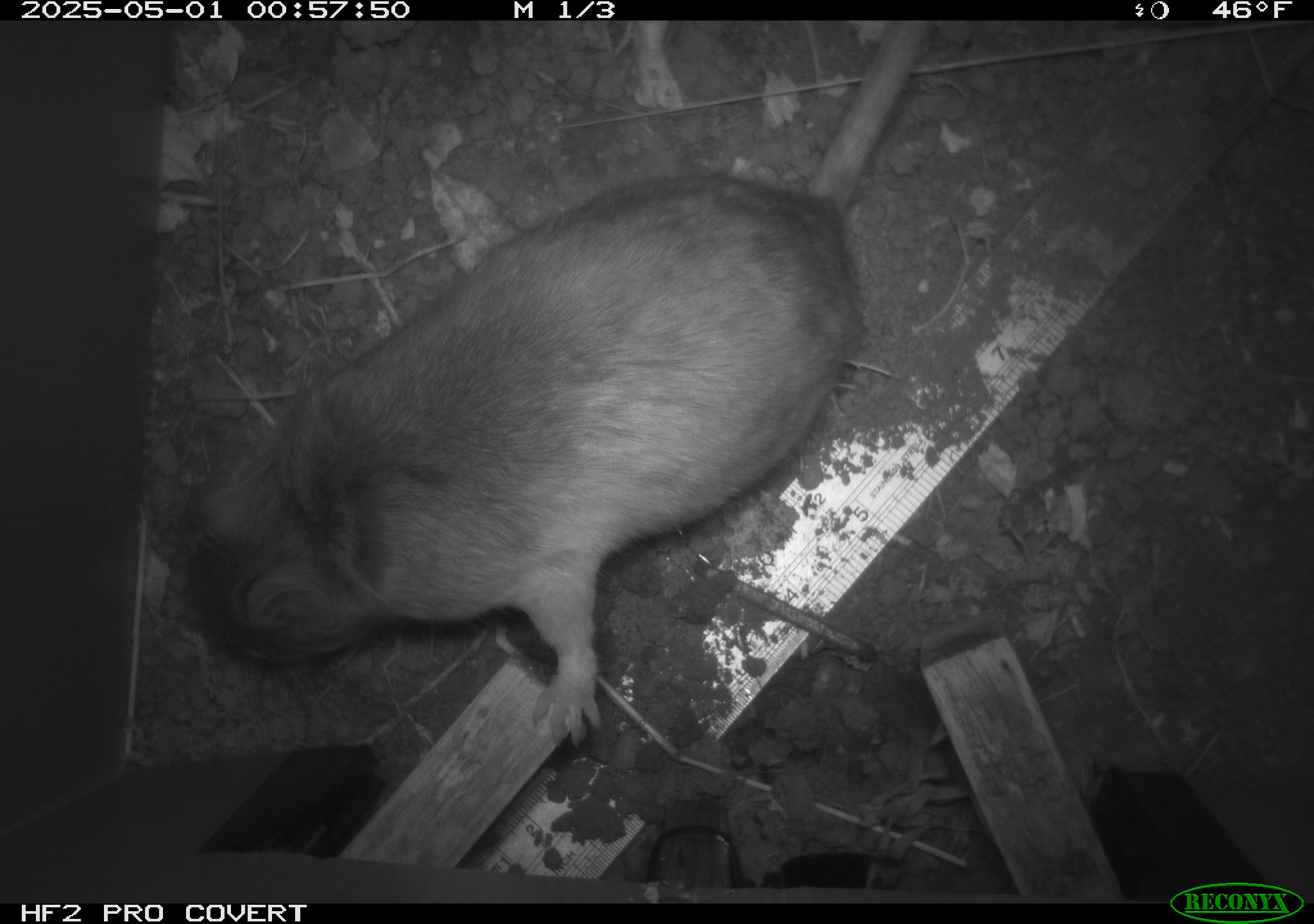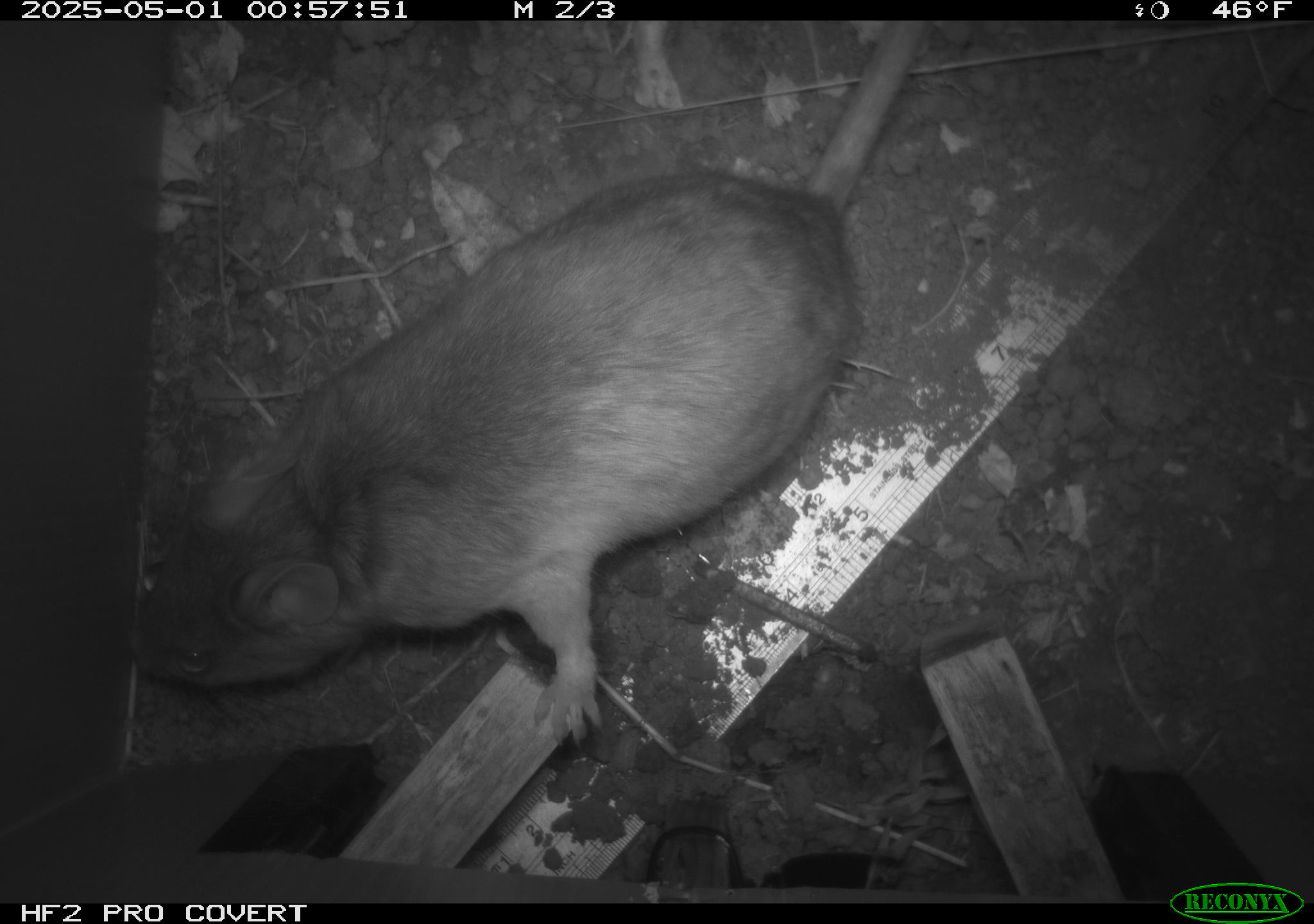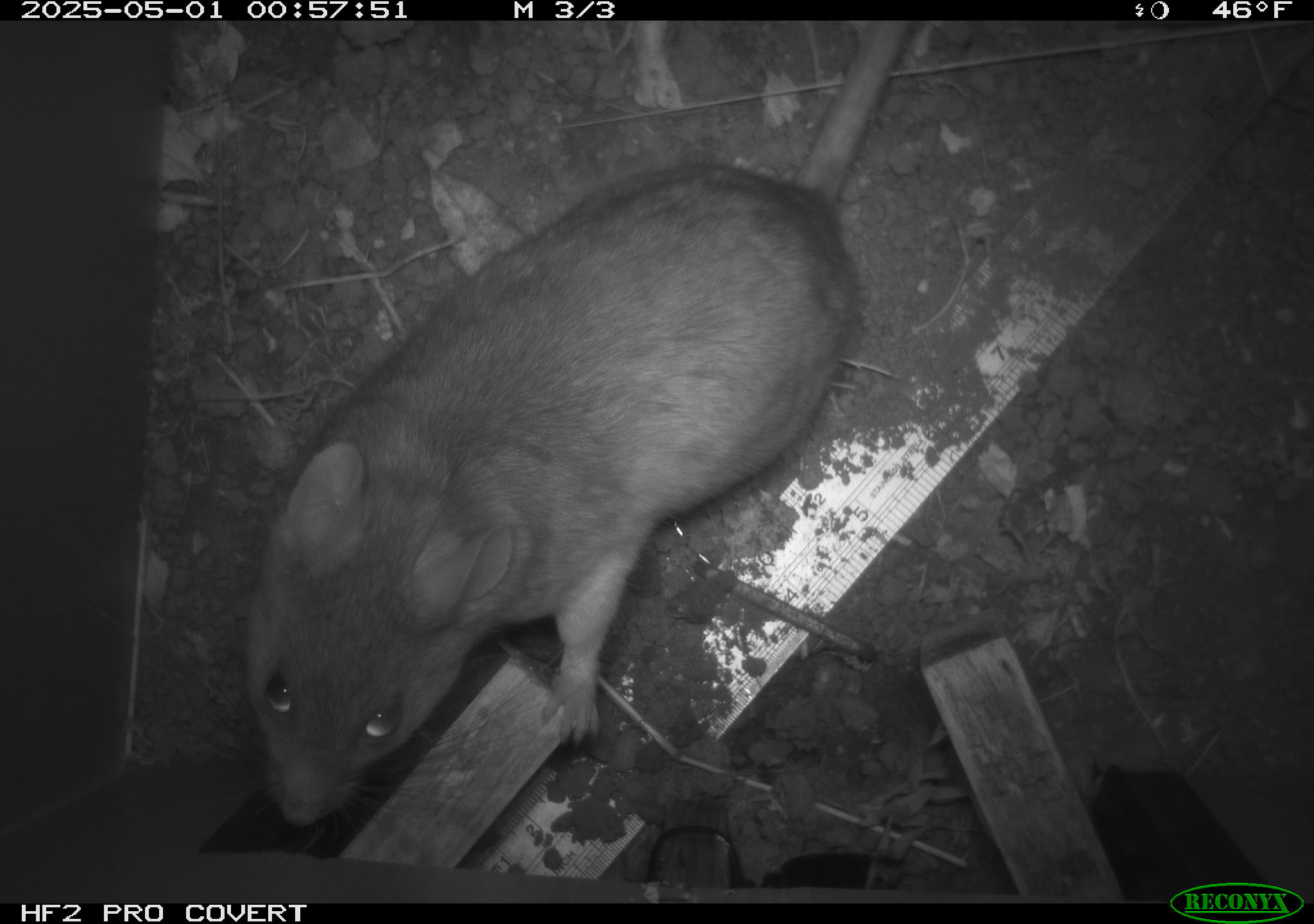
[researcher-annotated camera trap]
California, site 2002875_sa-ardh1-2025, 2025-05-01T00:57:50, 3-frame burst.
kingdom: Animalia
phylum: Chordata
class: Mammalia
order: Rodentia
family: Cricetidae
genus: Neotoma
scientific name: Neotoma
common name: pack rat or woodrat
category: neotoma species